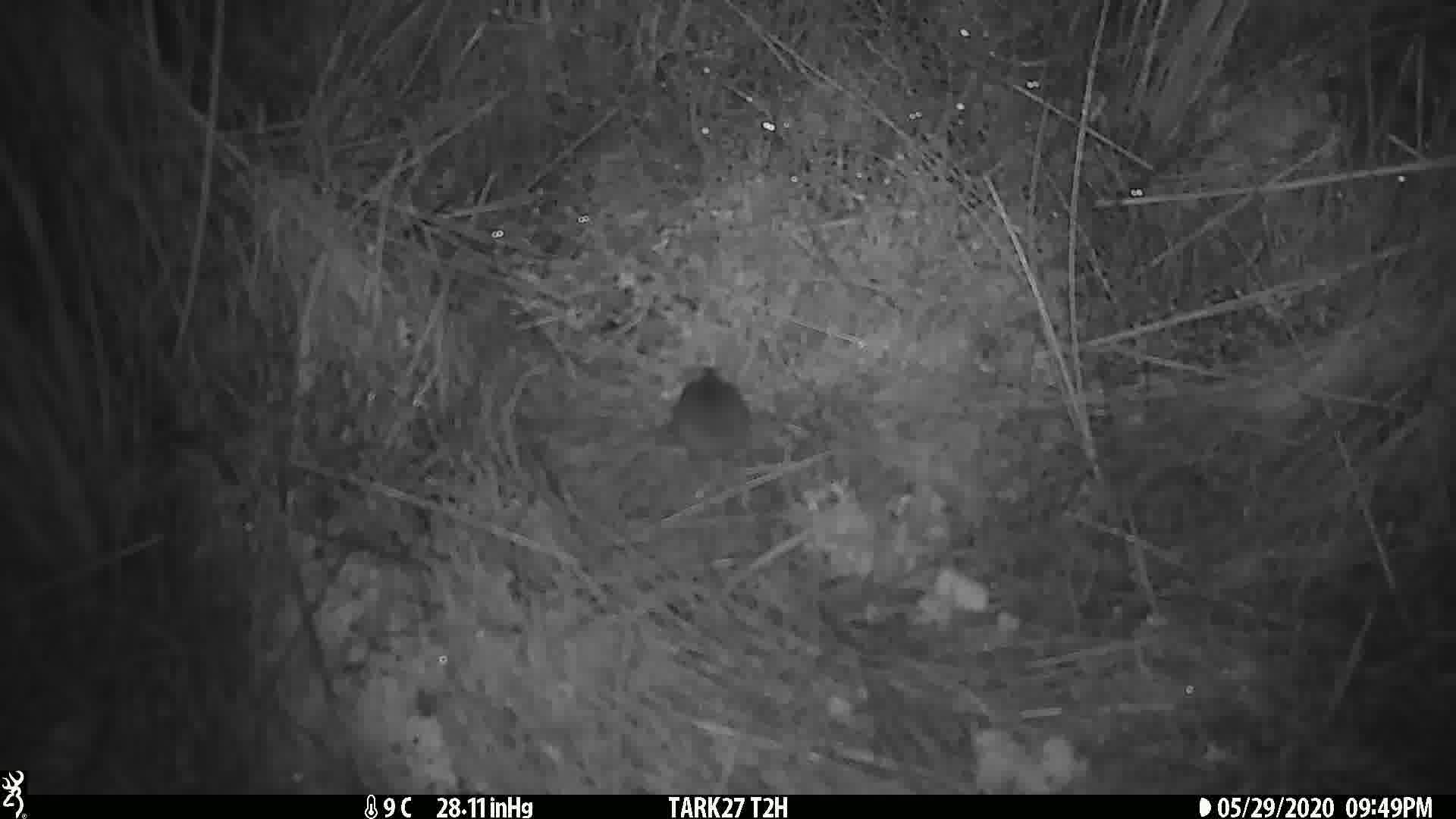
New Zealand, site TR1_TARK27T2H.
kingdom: Animalia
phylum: Chordata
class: Mammalia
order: Rodentia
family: Muridae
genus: Mus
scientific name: Mus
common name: mouse